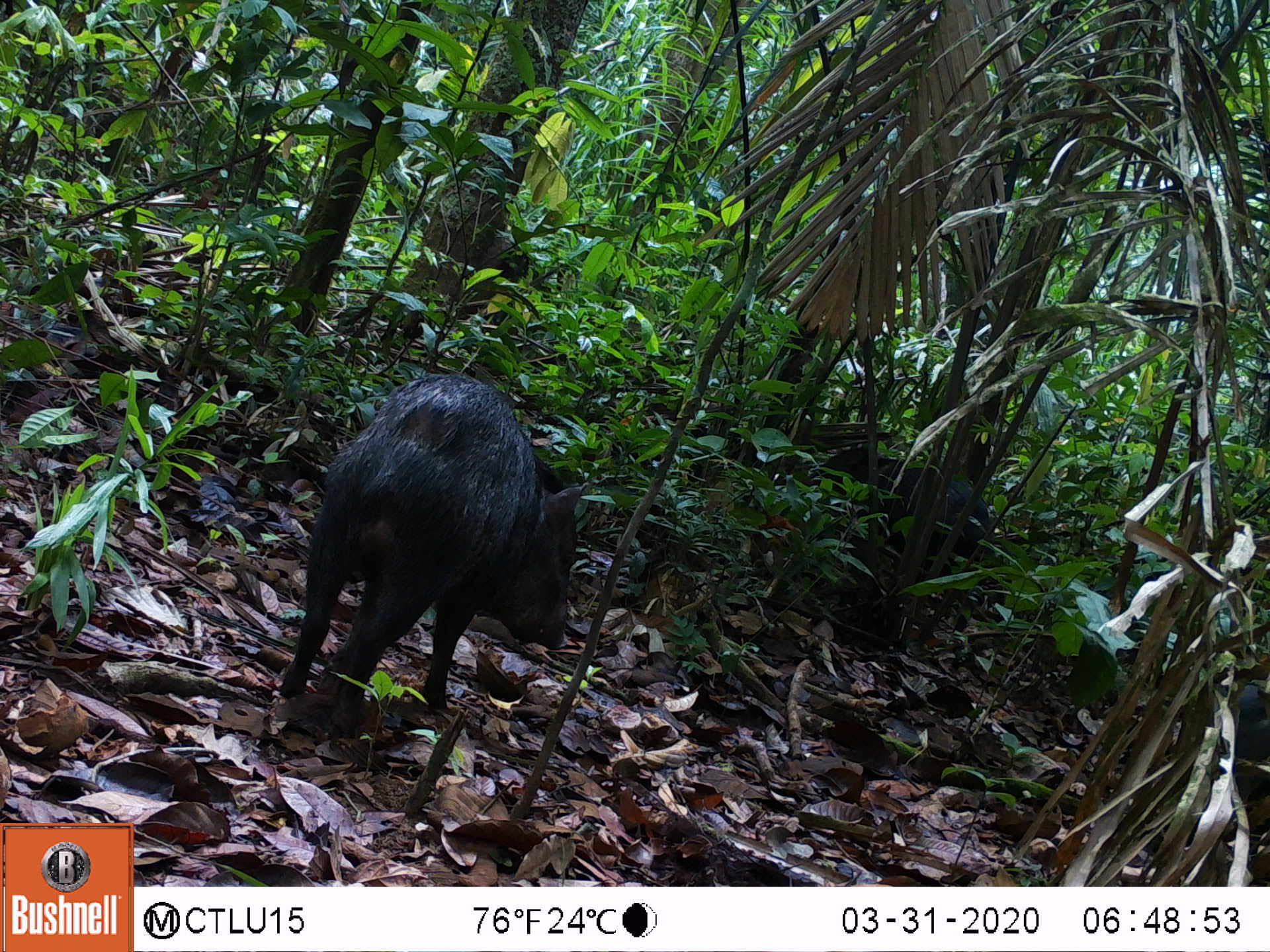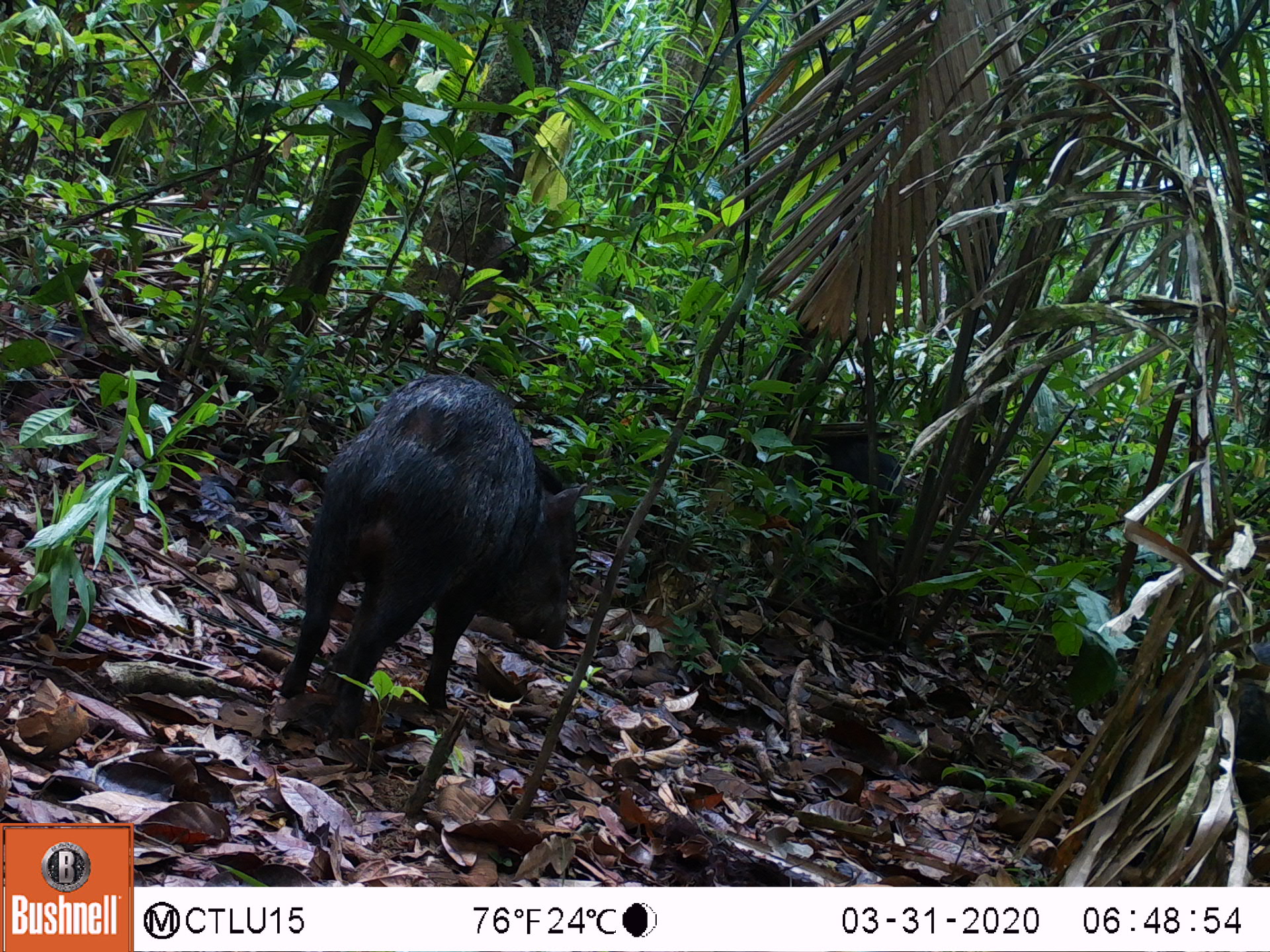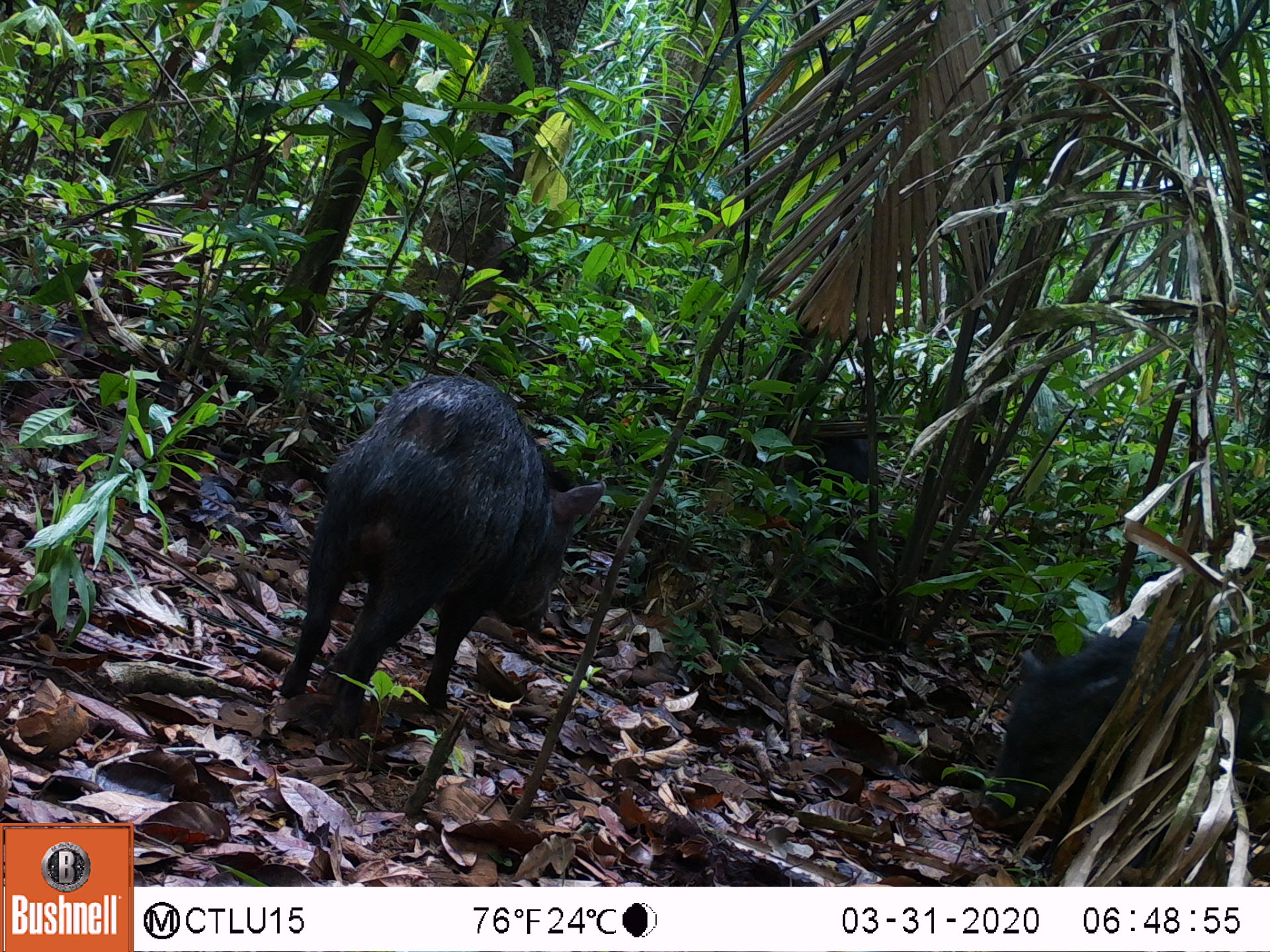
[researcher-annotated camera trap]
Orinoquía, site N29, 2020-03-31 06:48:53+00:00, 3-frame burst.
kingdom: Animalia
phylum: Chordata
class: Mammalia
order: Artiodactyla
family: Tayassuidae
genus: Pecari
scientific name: Pecari tajacu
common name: collared peccary